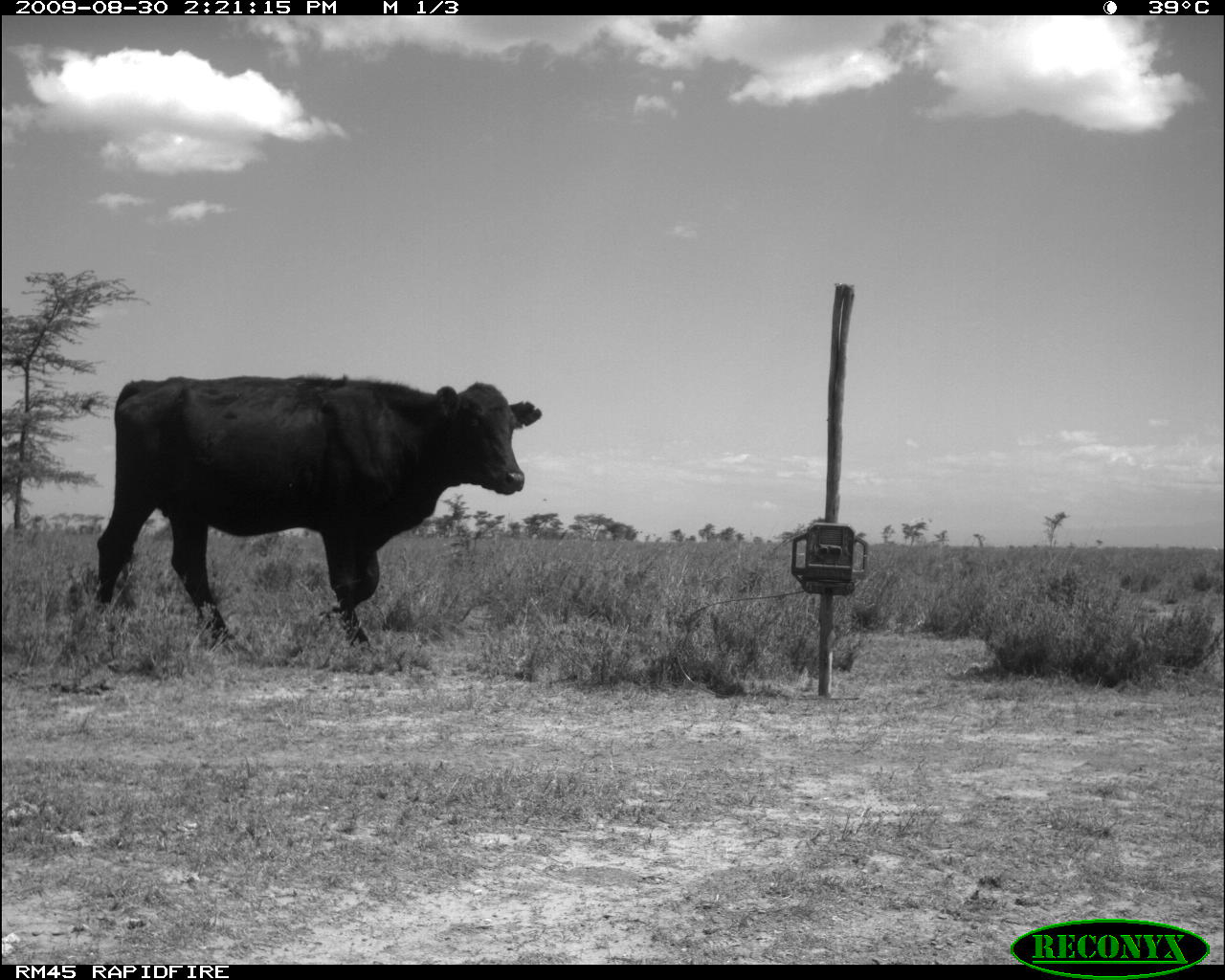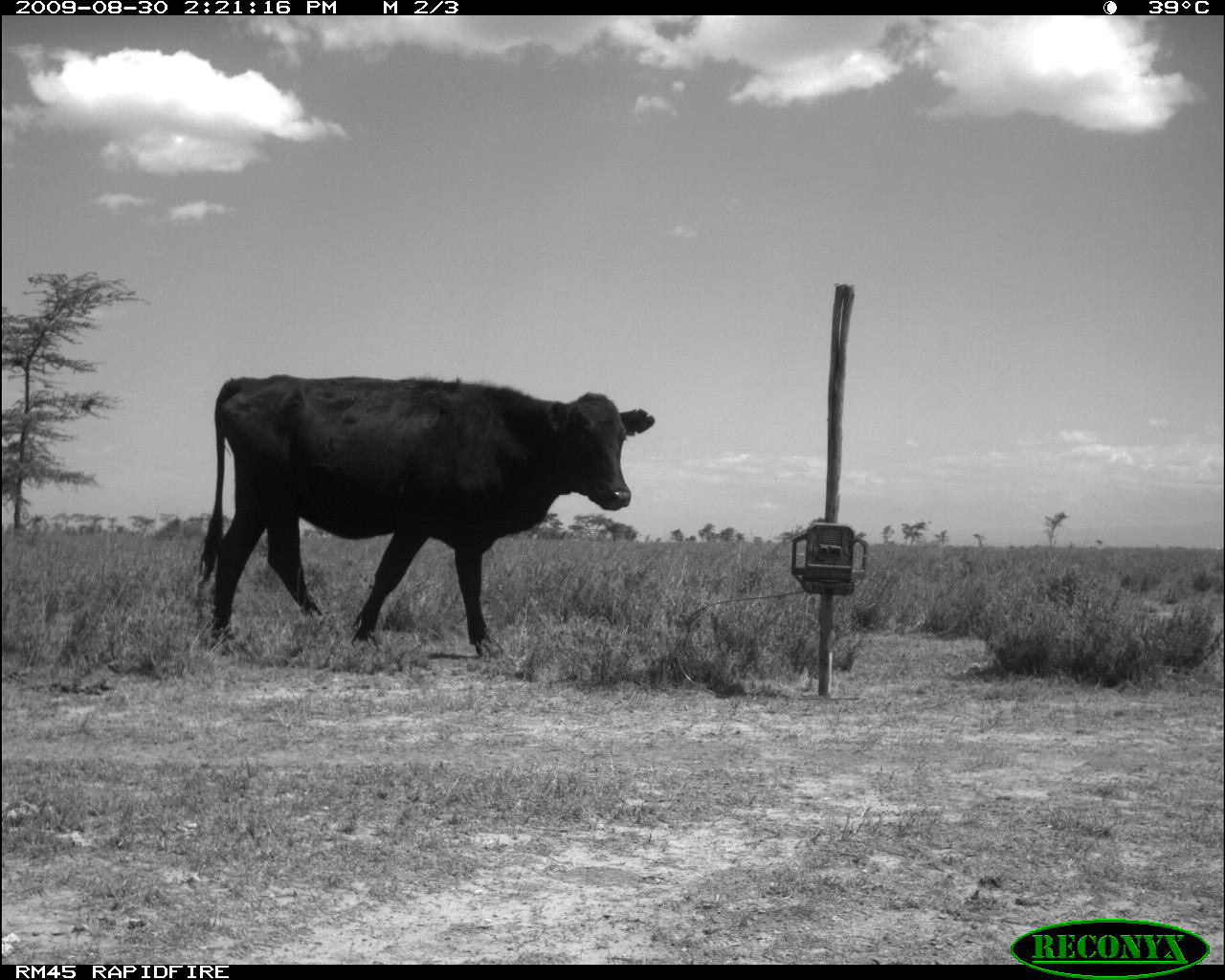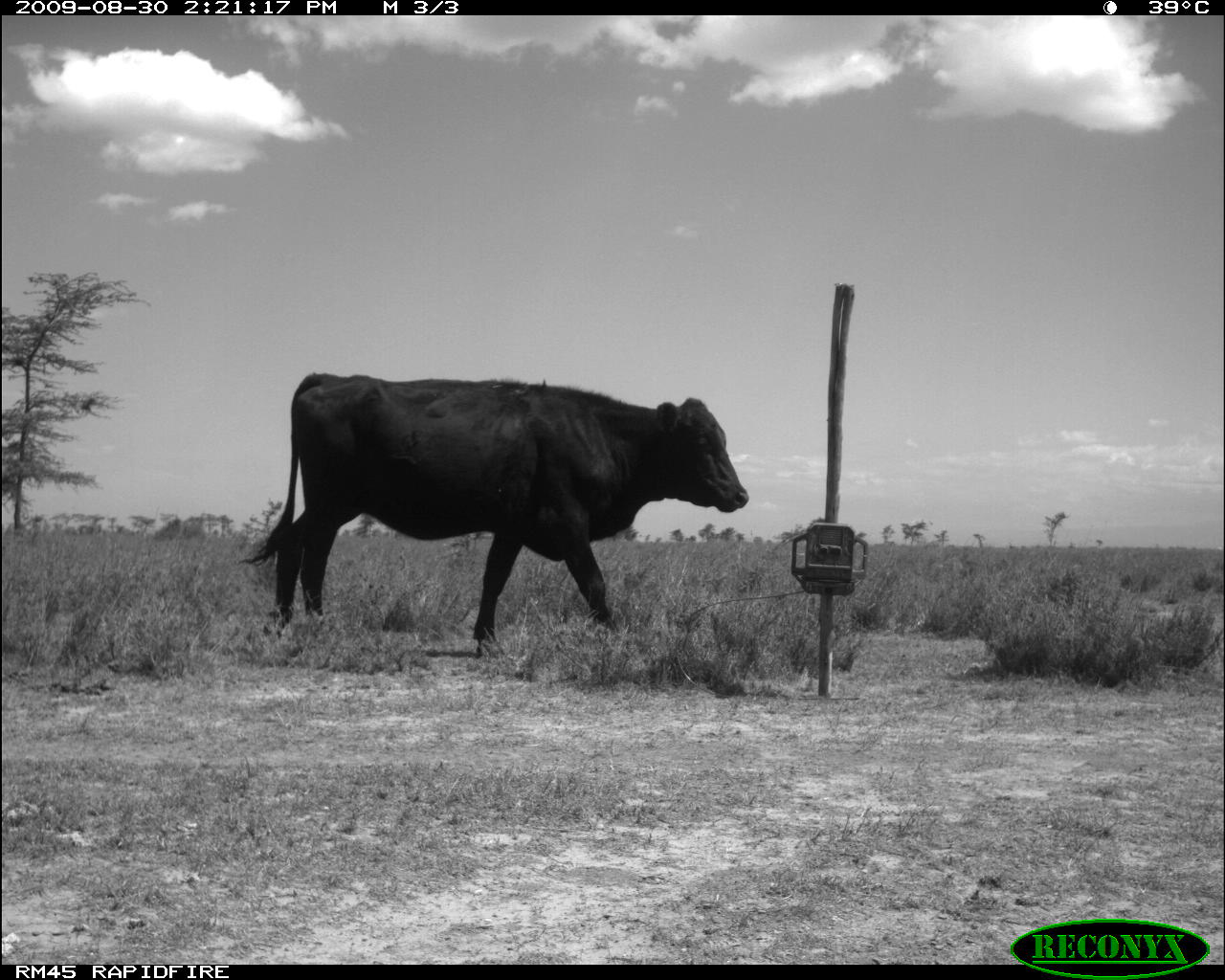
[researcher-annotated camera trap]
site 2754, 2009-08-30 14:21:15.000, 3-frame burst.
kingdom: Animalia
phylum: Chordata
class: Mammalia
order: Artiodactyla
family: Bovidae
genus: Bos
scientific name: Bos taurus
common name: domestic cattle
Bos taurus (domestic cattle), count 1.